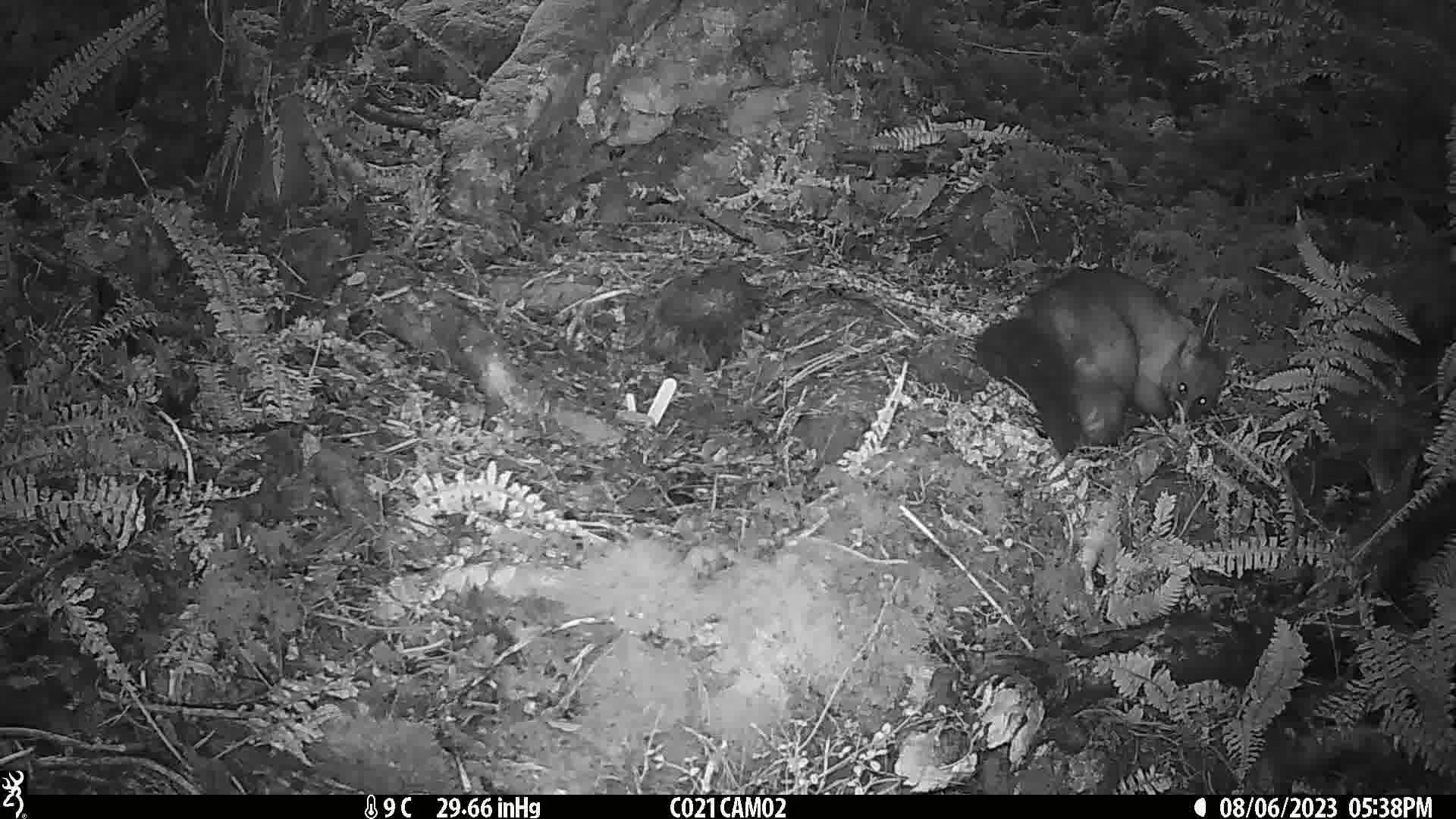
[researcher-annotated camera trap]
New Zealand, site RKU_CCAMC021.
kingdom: Animalia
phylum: Chordata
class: Mammalia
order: Diprotodontia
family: Phalangeridae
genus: Trichosurus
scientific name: Trichosurus vulpecula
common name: common brushtail possum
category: possum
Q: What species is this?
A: Possum (common brushtail possum) (Trichosurus vulpecula).